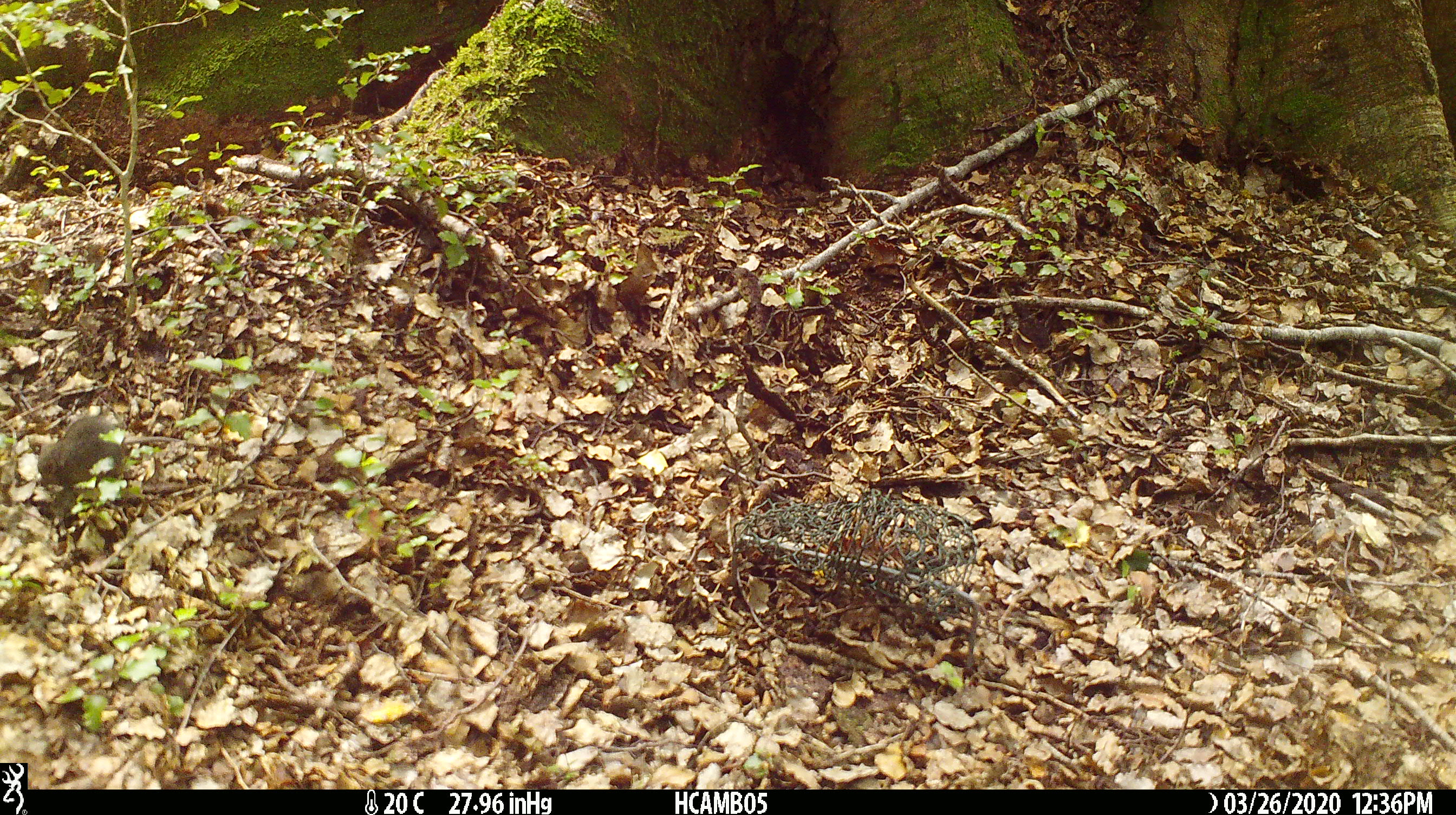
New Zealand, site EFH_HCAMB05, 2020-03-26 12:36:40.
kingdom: Animalia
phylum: Chordata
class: Mammalia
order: Rodentia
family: Muridae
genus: Mus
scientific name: Mus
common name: mouse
Mouse (Mus).